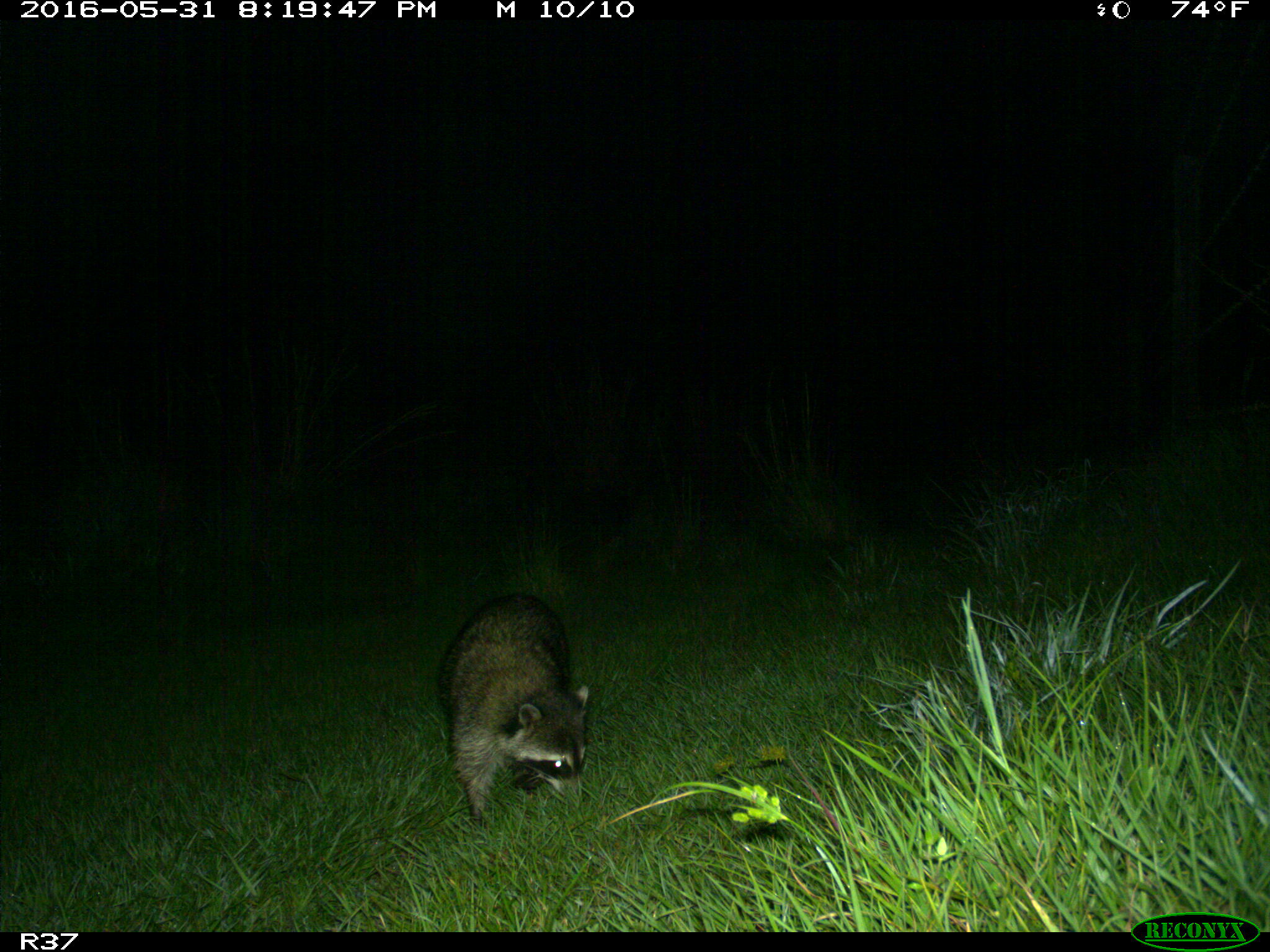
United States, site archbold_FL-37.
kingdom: Animalia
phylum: Chordata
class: Mammalia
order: Carnivora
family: Procyonidae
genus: Procyon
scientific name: Procyon lotor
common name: common raccoon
Procyon lotor (common raccoon).